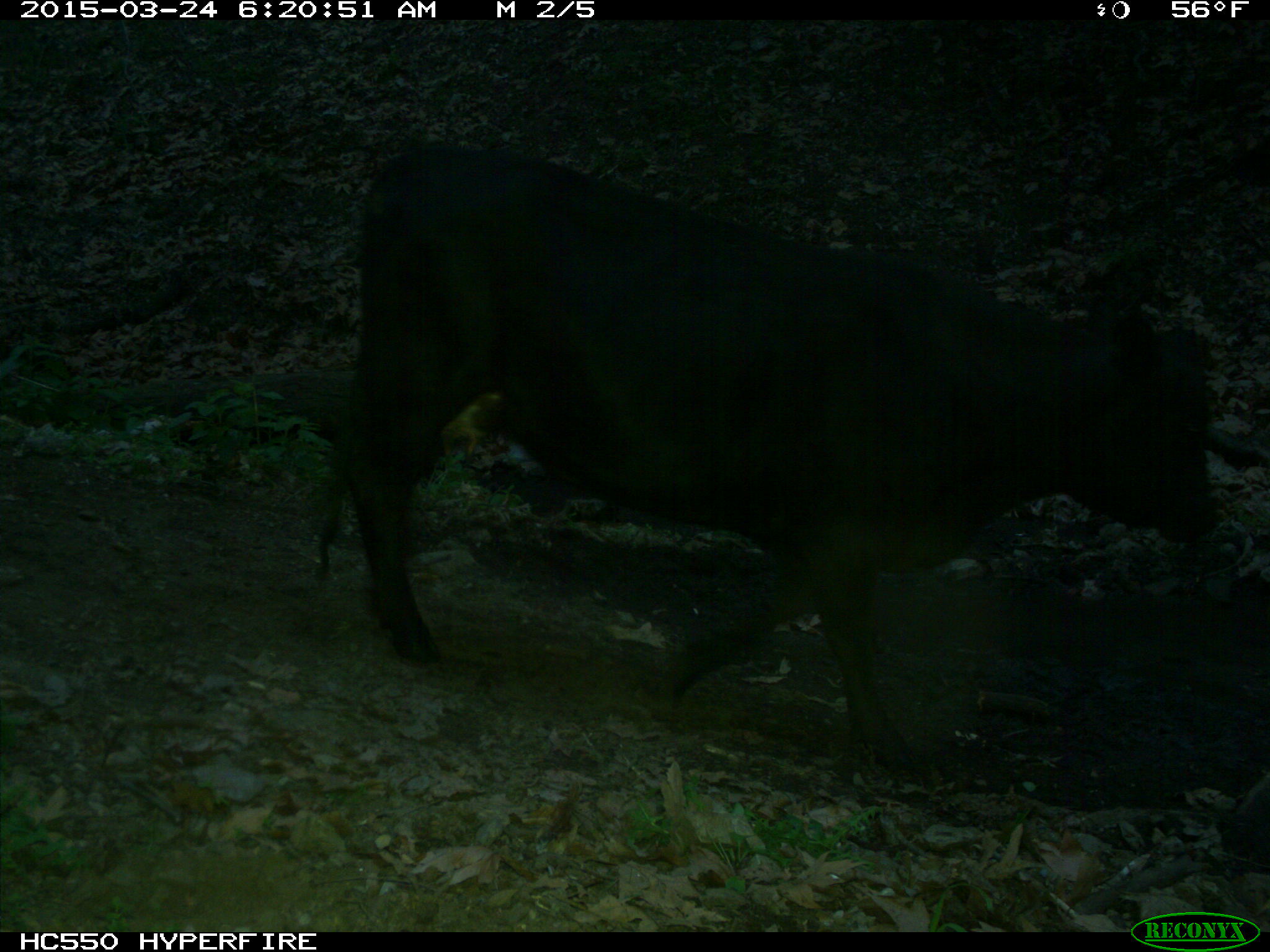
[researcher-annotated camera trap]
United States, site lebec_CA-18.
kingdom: Animalia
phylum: Chordata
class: Mammalia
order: Artiodactyla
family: Bovidae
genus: Bos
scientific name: Bos taurus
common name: domestic cow